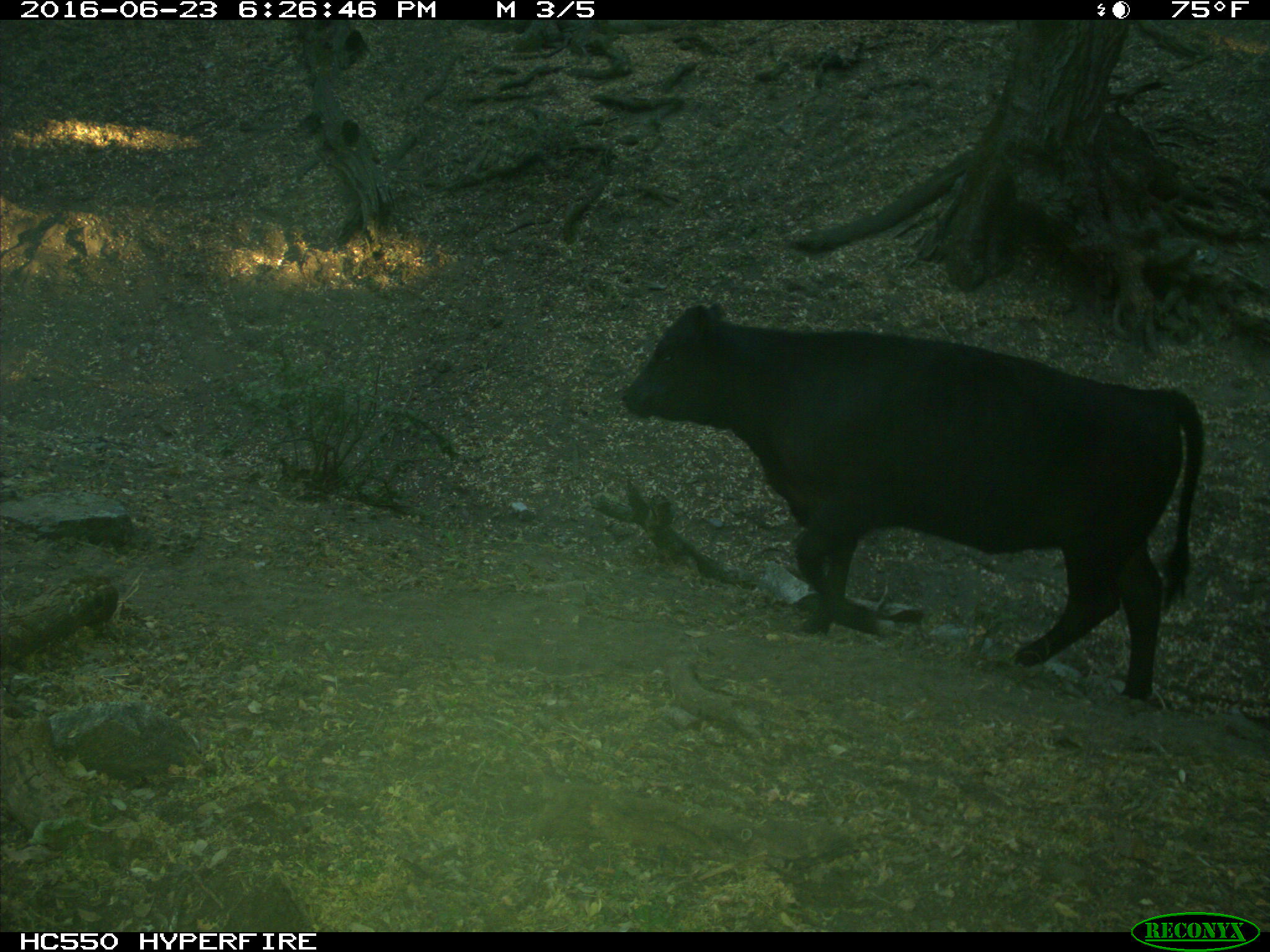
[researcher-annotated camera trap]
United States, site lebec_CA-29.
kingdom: Animalia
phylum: Chordata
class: Mammalia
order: Artiodactyla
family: Bovidae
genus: Bos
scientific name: Bos taurus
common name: domestic cow